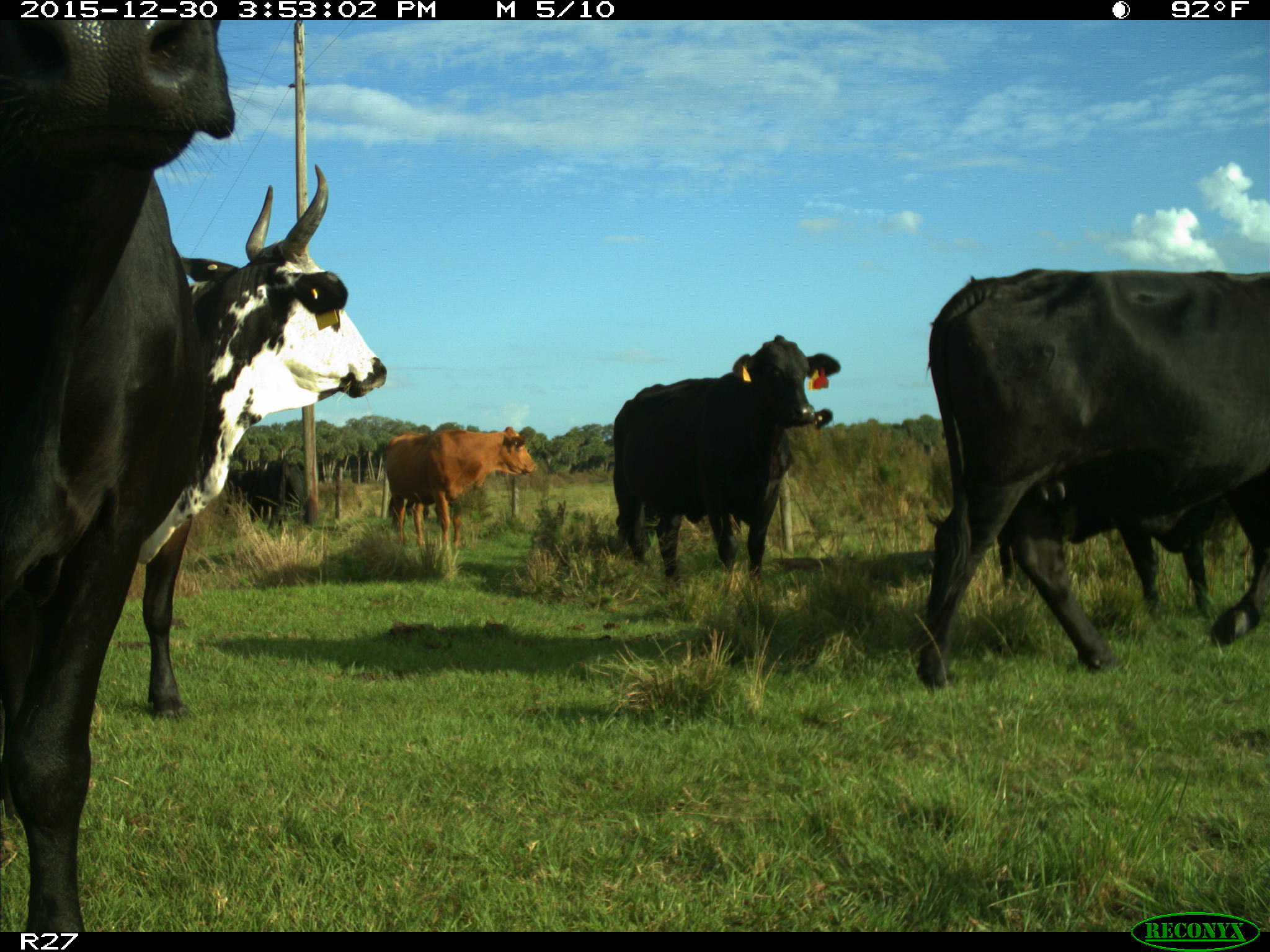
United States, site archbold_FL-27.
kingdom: Animalia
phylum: Chordata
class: Mammalia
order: Artiodactyla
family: Bovidae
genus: Bos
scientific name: Bos taurus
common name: domestic cow